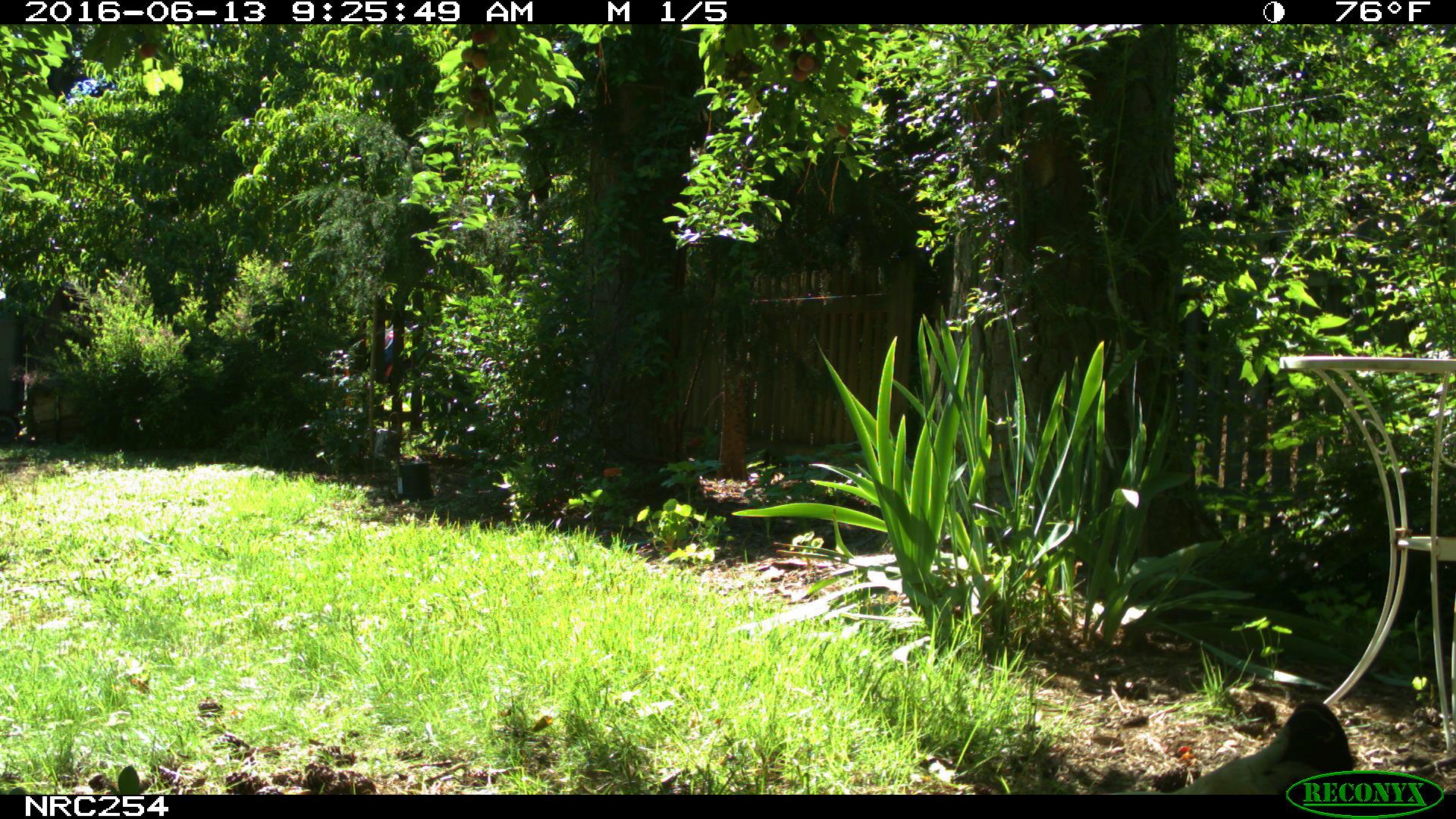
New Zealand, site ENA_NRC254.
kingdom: Animalia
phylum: Chordata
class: Aves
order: Galliformes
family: Phasianidae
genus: Gallus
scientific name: Gallus gallus domesticus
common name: chicken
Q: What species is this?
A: Chicken (Gallus gallus domesticus).